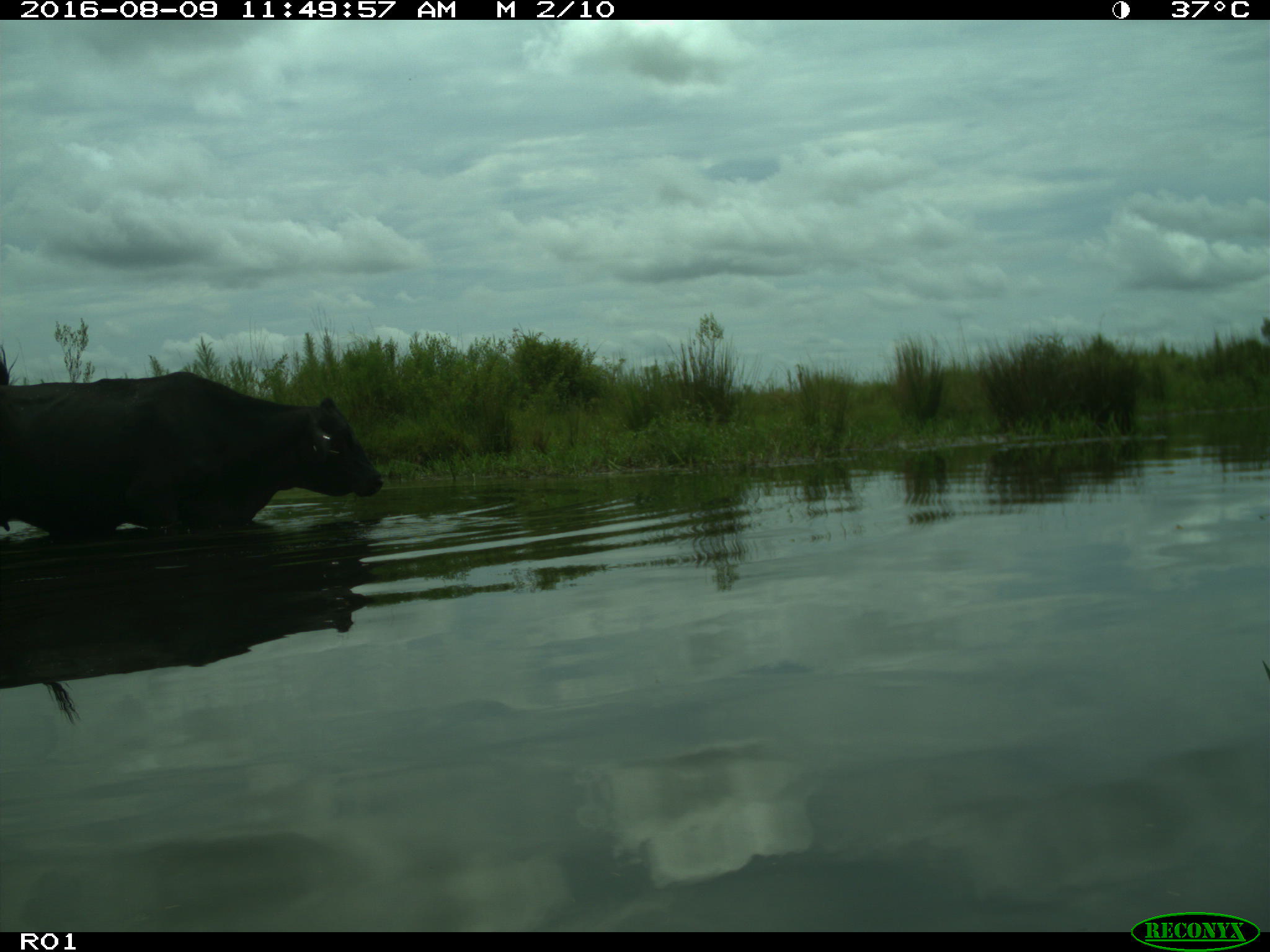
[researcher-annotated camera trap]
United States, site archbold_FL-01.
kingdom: Animalia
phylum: Chordata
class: Mammalia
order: Artiodactyla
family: Bovidae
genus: Bos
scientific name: Bos taurus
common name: domestic cow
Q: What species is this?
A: Bos taurus (domestic cow).